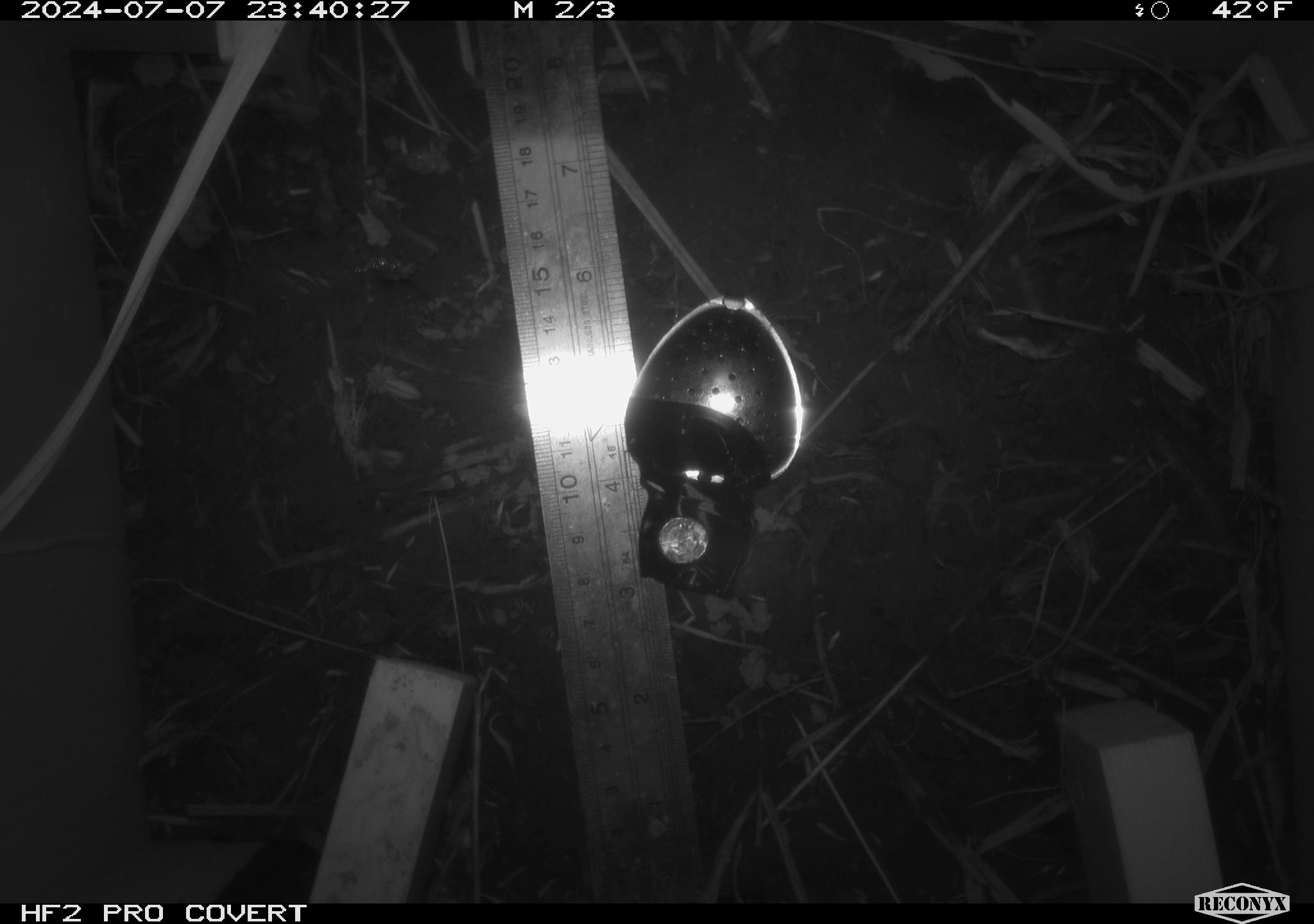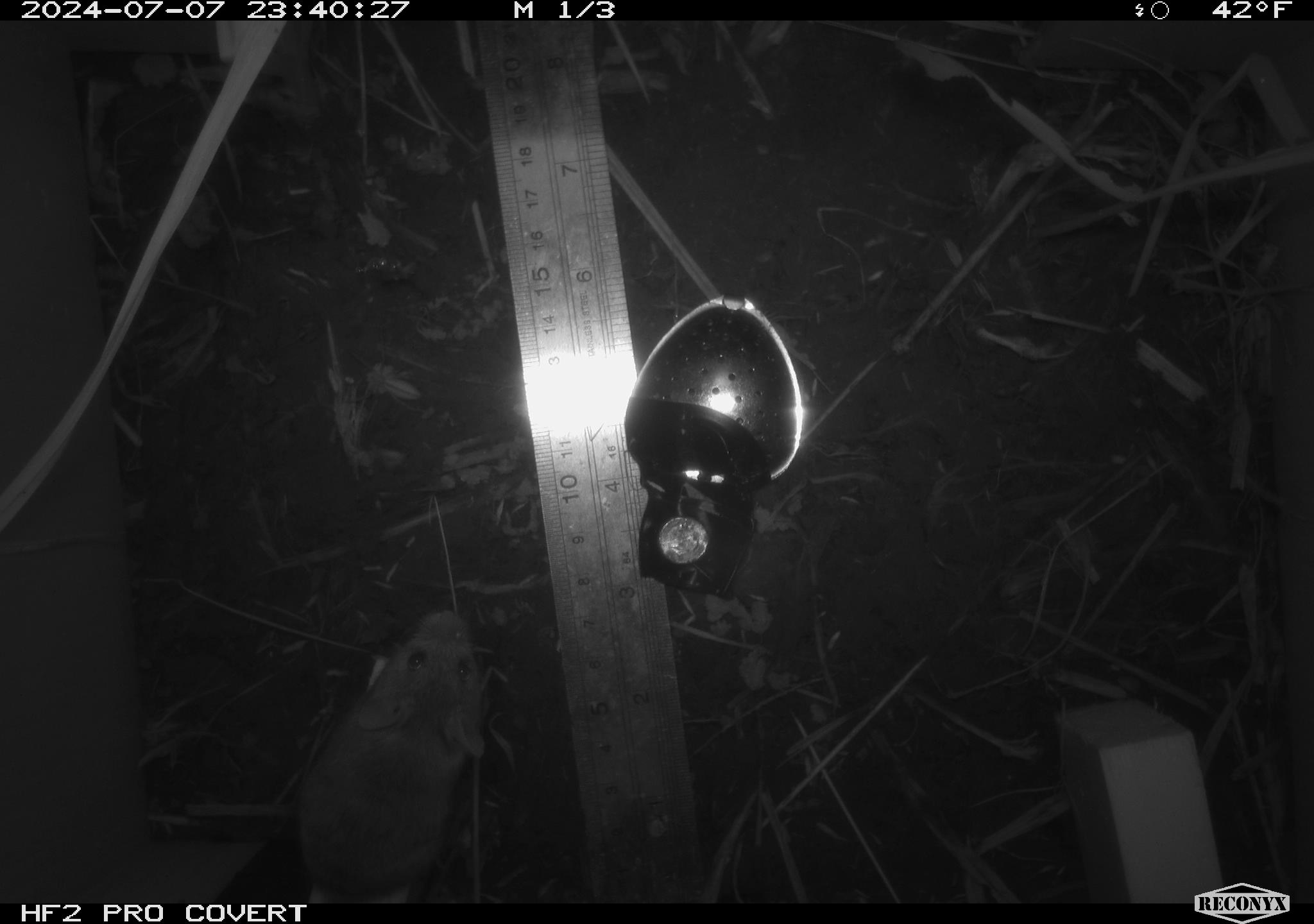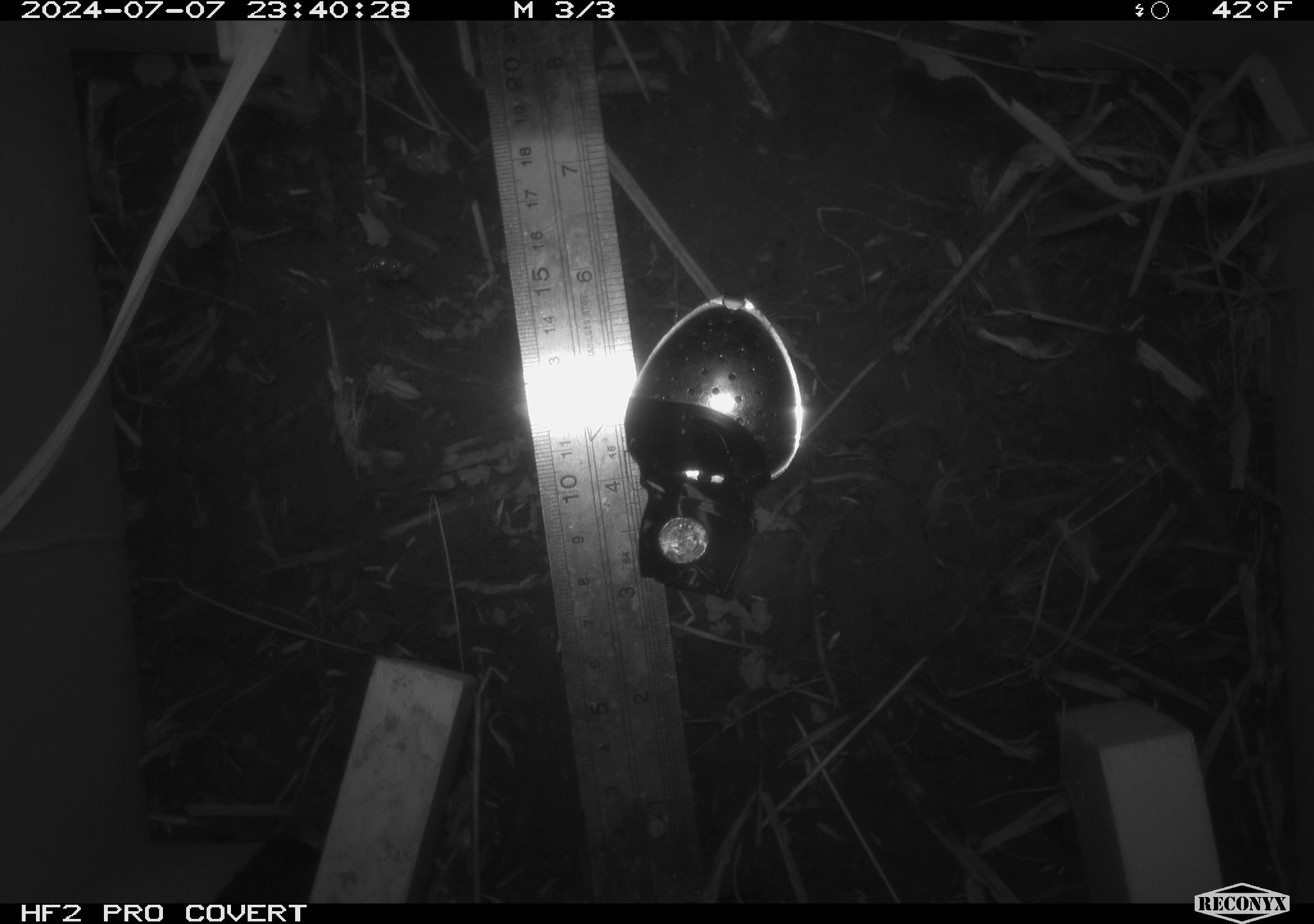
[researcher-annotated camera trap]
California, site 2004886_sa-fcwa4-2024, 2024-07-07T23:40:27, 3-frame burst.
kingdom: Animalia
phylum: Chordata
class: Mammalia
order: Rodentia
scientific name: Rodentia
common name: rodent